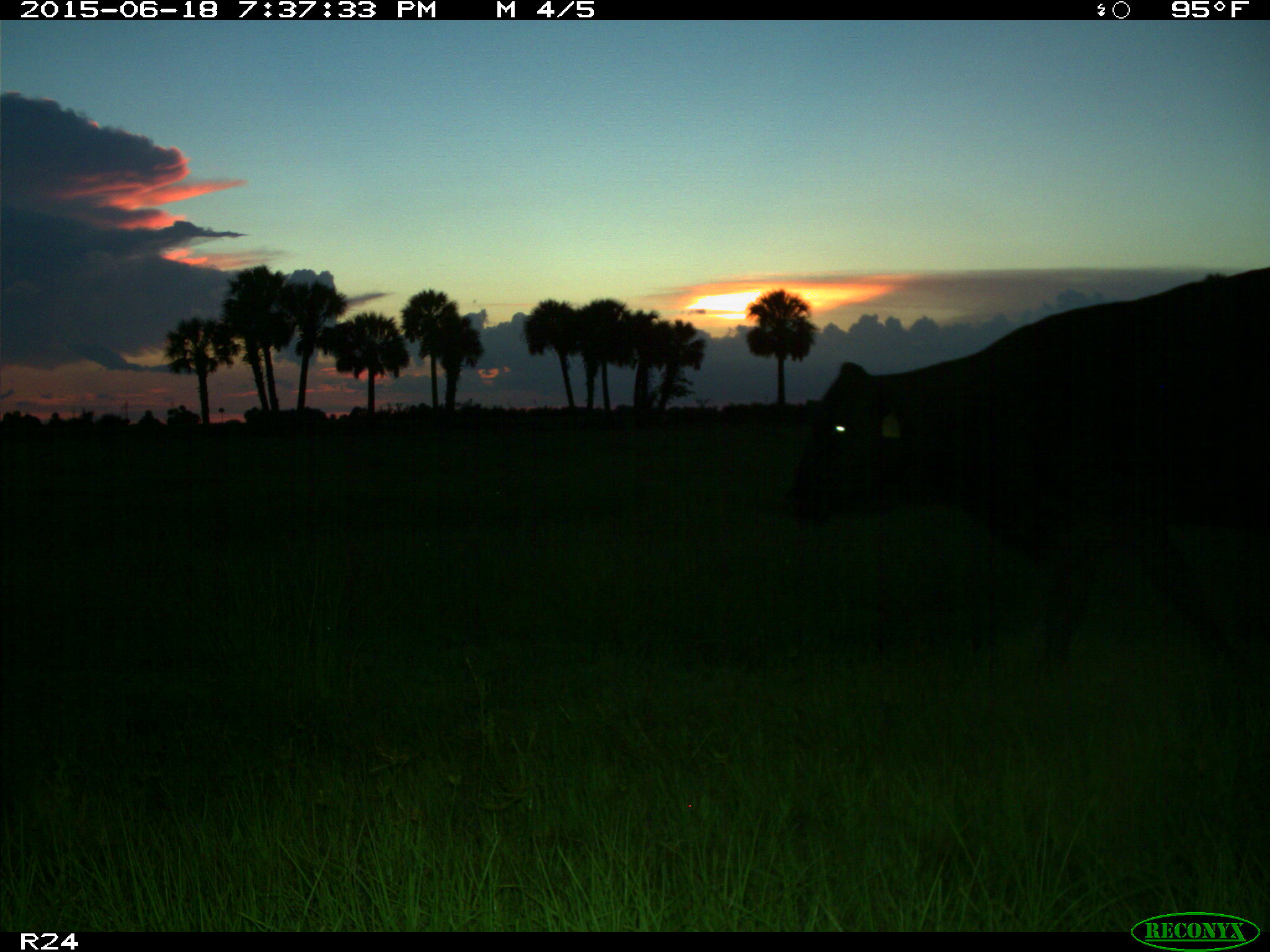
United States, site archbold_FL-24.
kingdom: Animalia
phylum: Chordata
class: Mammalia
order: Artiodactyla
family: Bovidae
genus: Bos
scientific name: Bos taurus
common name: domestic cow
Bos taurus (domestic cow).